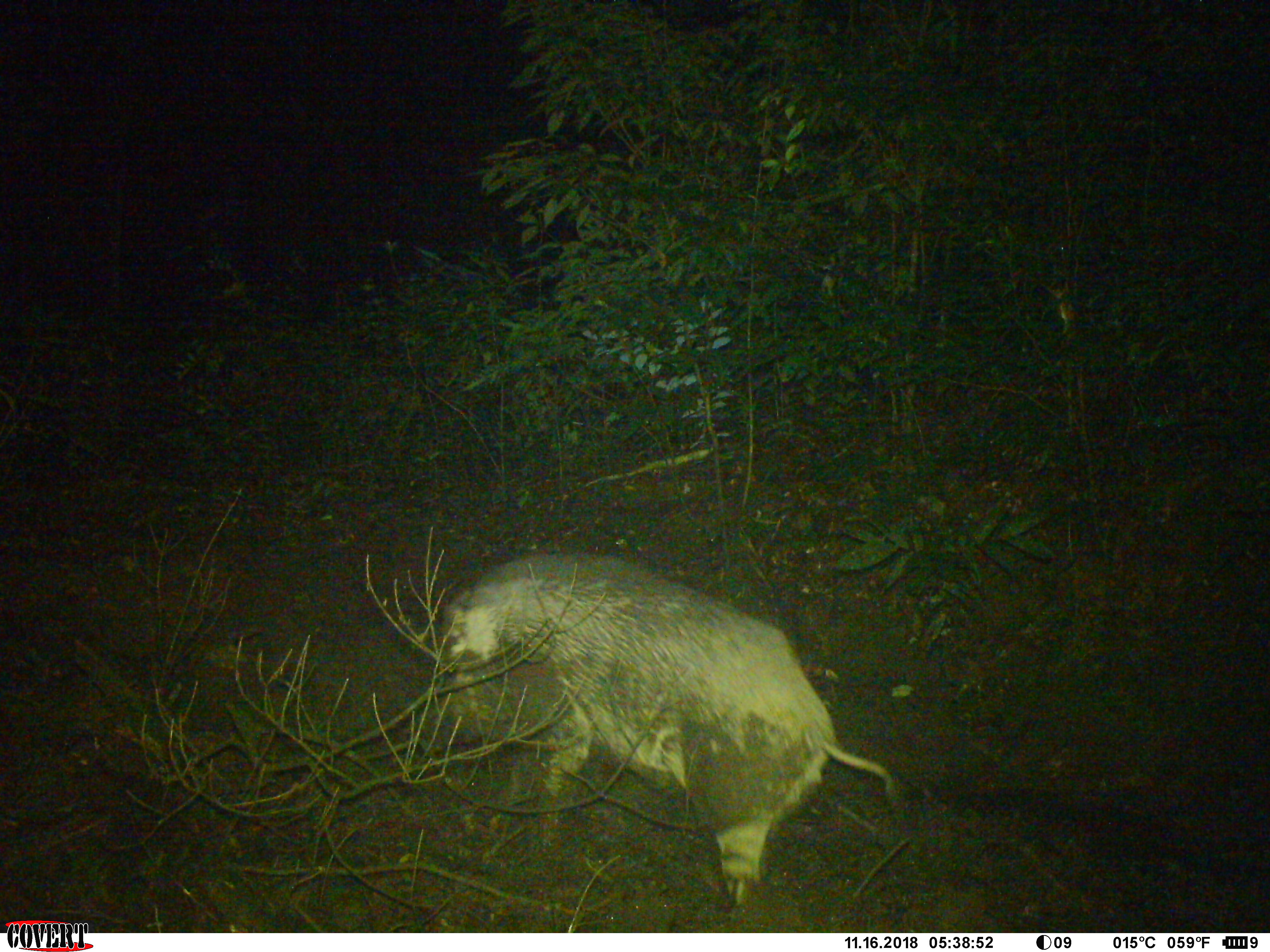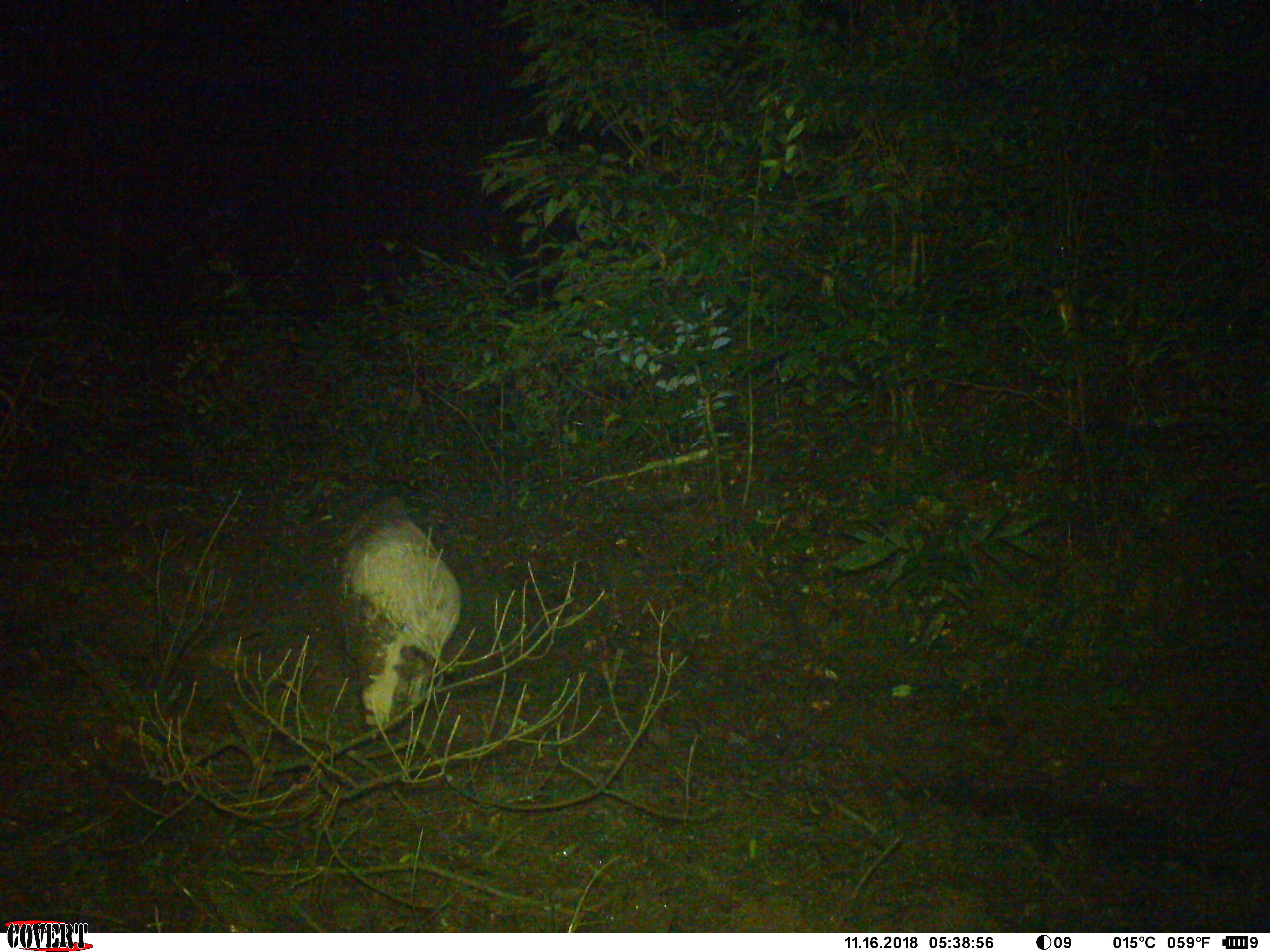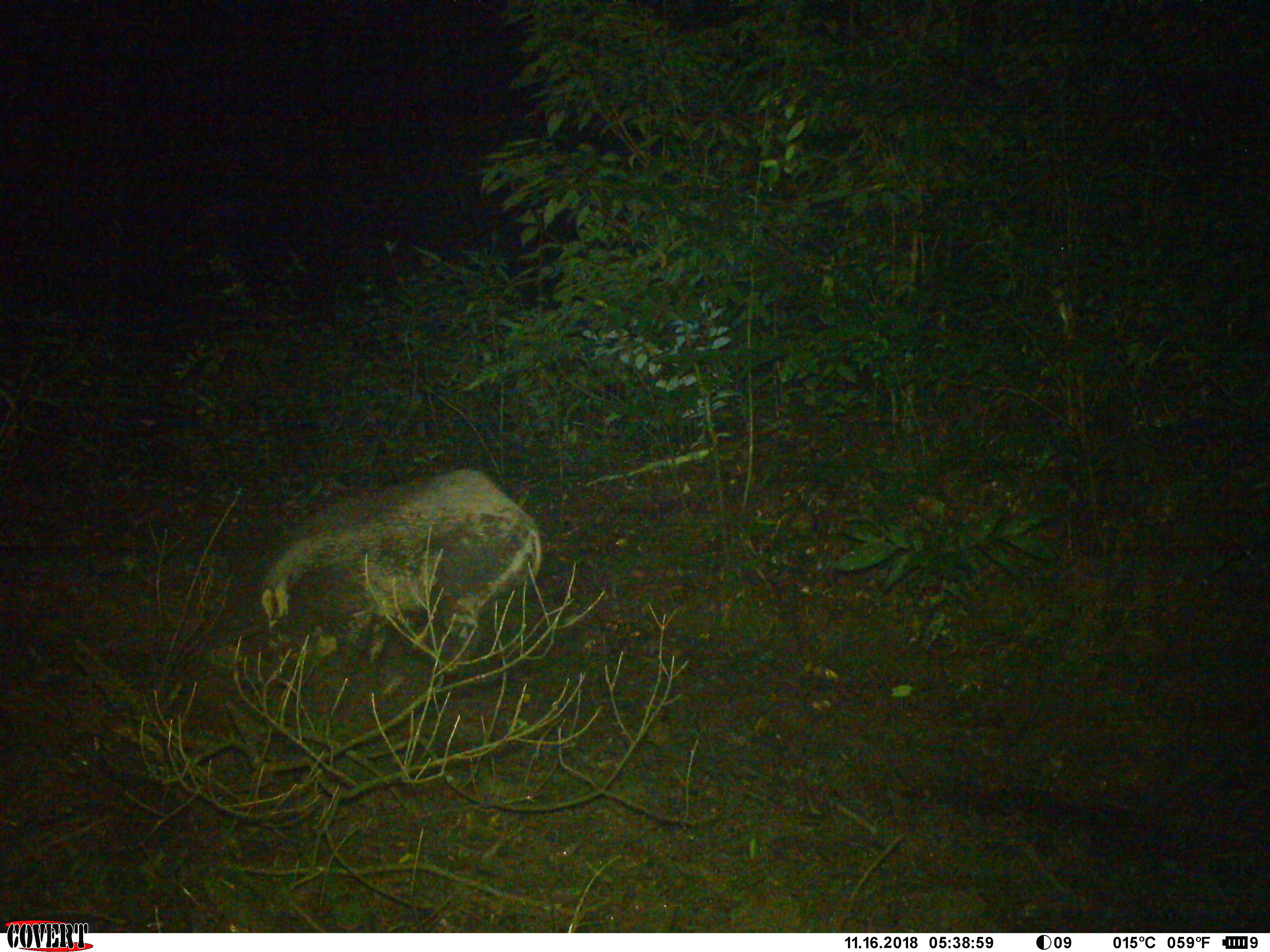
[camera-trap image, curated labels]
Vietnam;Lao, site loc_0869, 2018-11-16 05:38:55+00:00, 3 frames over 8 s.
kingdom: Animalia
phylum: Chordata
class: Mammalia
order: Artiodactyla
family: Suidae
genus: Sus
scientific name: Sus scrofa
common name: eurasian wild pig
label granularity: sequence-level